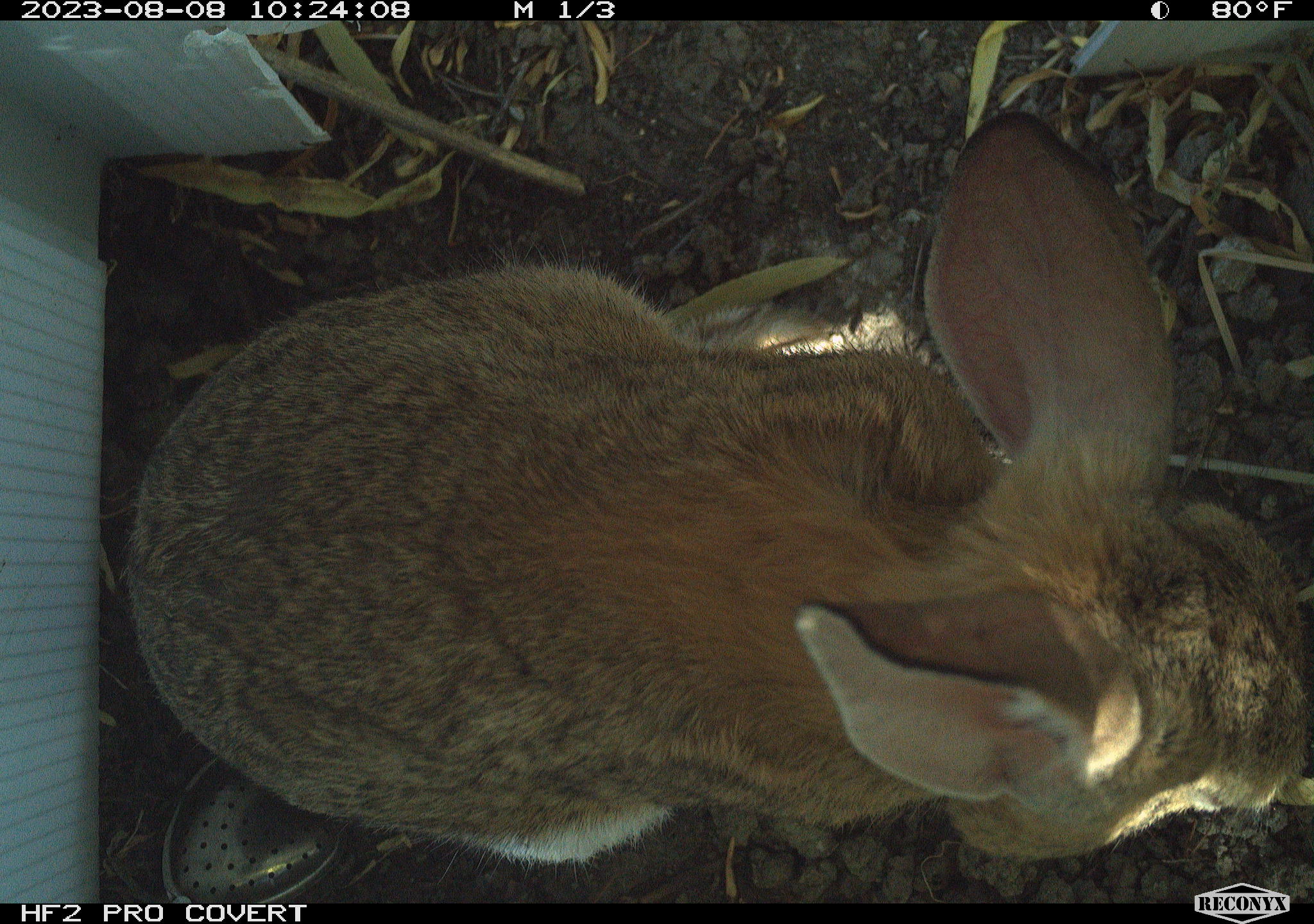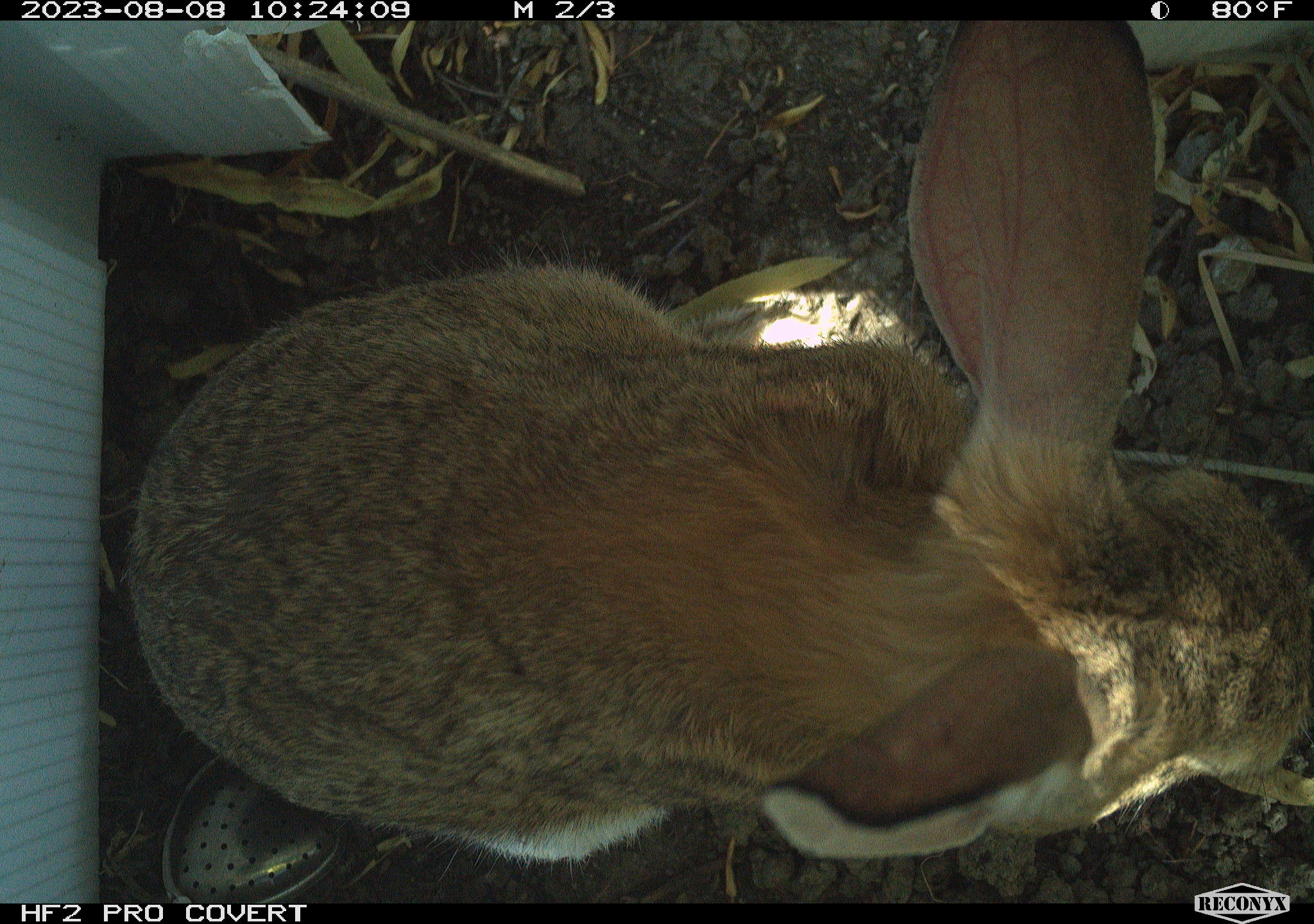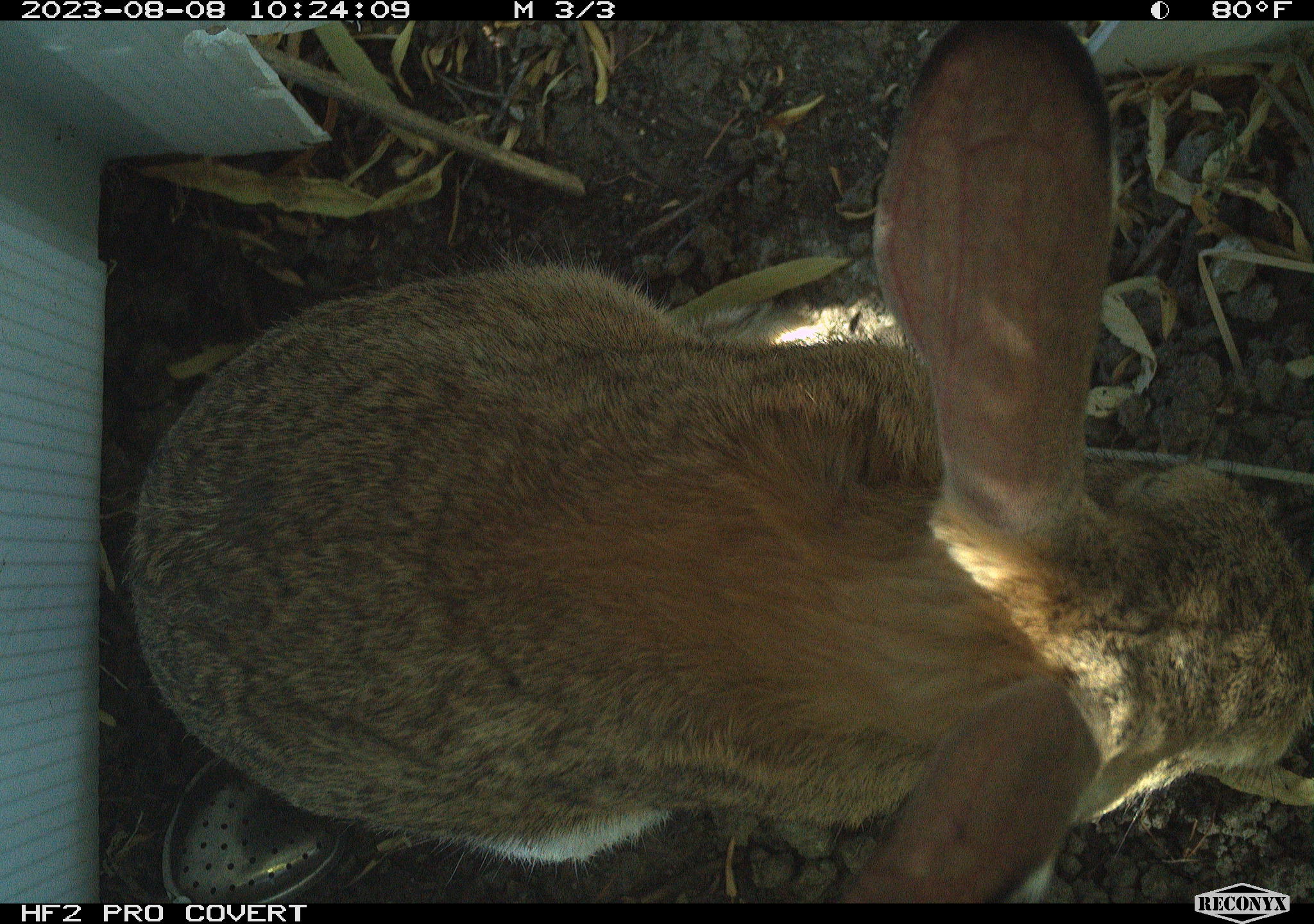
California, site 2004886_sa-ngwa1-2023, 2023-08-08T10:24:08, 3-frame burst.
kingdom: Animalia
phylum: Chordata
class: Mammalia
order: Lagomorpha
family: Leporidae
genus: Sylvilagus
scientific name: Sylvilagus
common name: cottontail rabbits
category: sylvilagus species